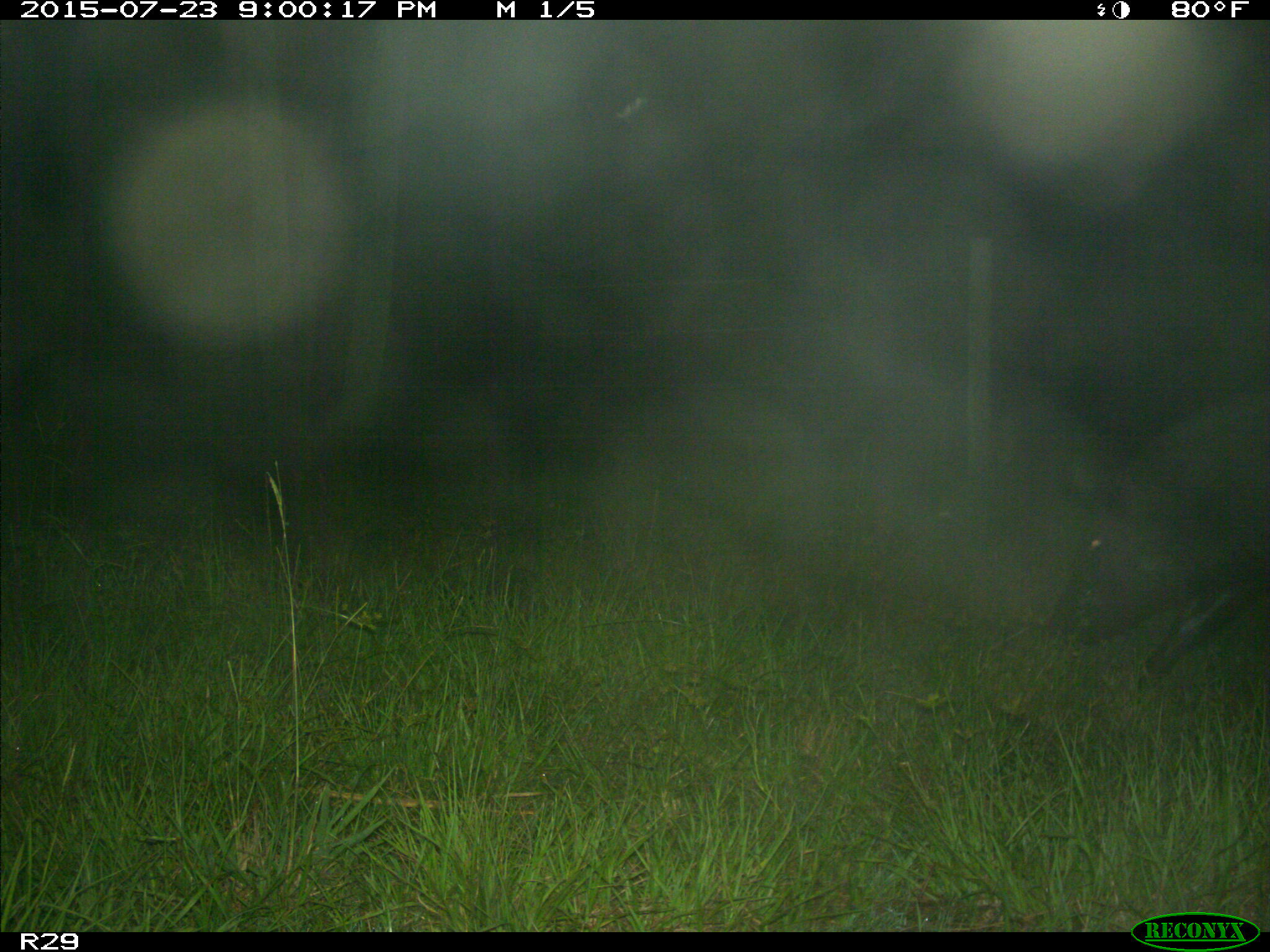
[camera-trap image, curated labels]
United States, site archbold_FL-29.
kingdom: Animalia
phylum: Chordata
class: Mammalia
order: Artiodactyla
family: Suidae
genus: Sus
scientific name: Sus scrofa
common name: wild boar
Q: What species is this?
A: Sus scrofa (wild boar).